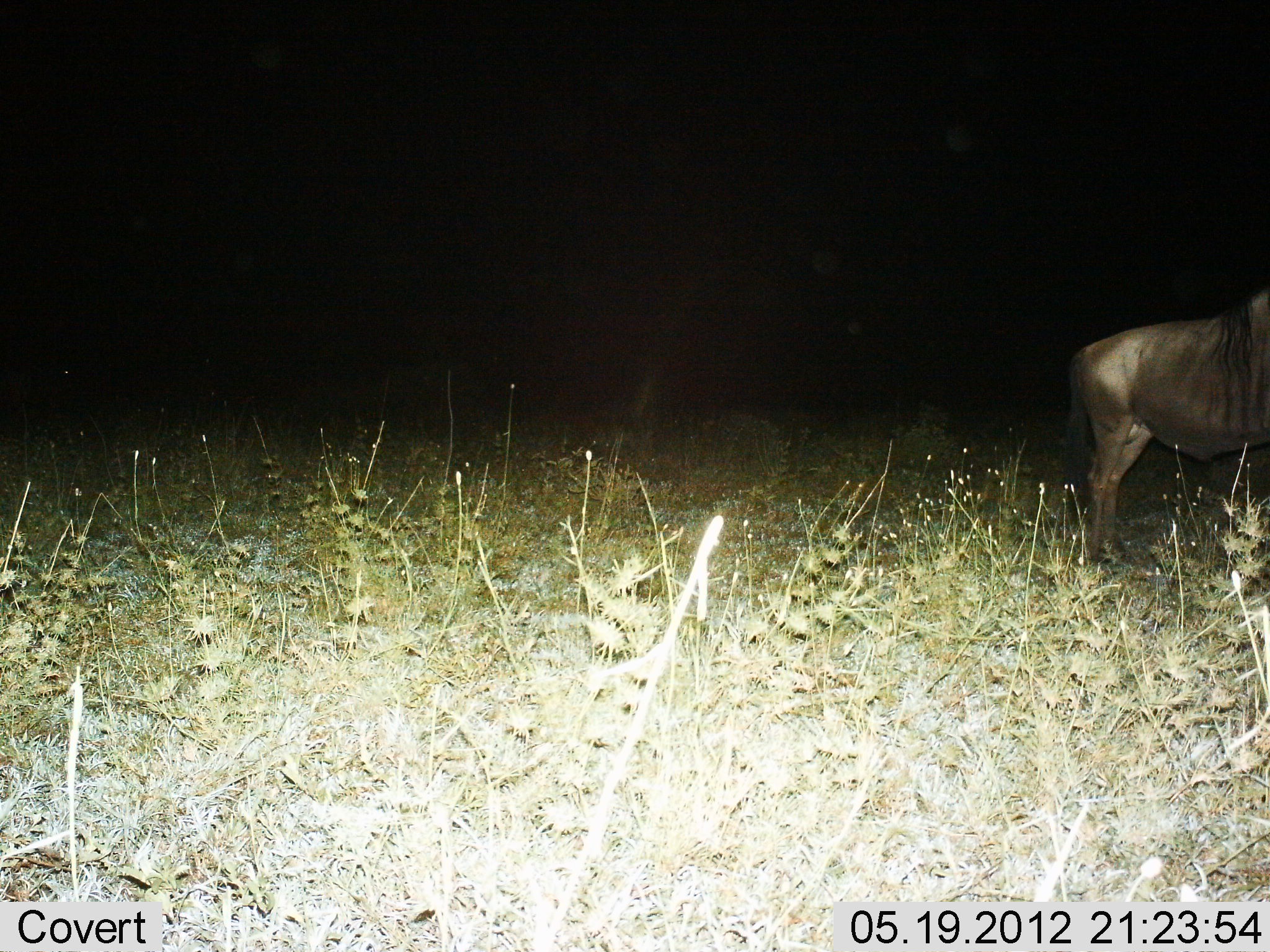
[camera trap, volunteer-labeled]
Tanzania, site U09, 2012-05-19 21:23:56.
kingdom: Animalia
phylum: Chordata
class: Mammalia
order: Artiodactyla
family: Bovidae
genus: Connochaetes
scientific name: Connochaetes taurinus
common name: blue wildebeest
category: wildebeest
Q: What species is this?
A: Wildebeest (blue wildebeest) (Connochaetes taurinus).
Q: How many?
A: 1.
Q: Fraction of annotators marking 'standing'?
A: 100%.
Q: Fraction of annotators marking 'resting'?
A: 0%.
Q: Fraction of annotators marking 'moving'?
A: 10%.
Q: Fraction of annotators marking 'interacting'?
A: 0%.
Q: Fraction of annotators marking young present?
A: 0%.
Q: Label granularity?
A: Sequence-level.